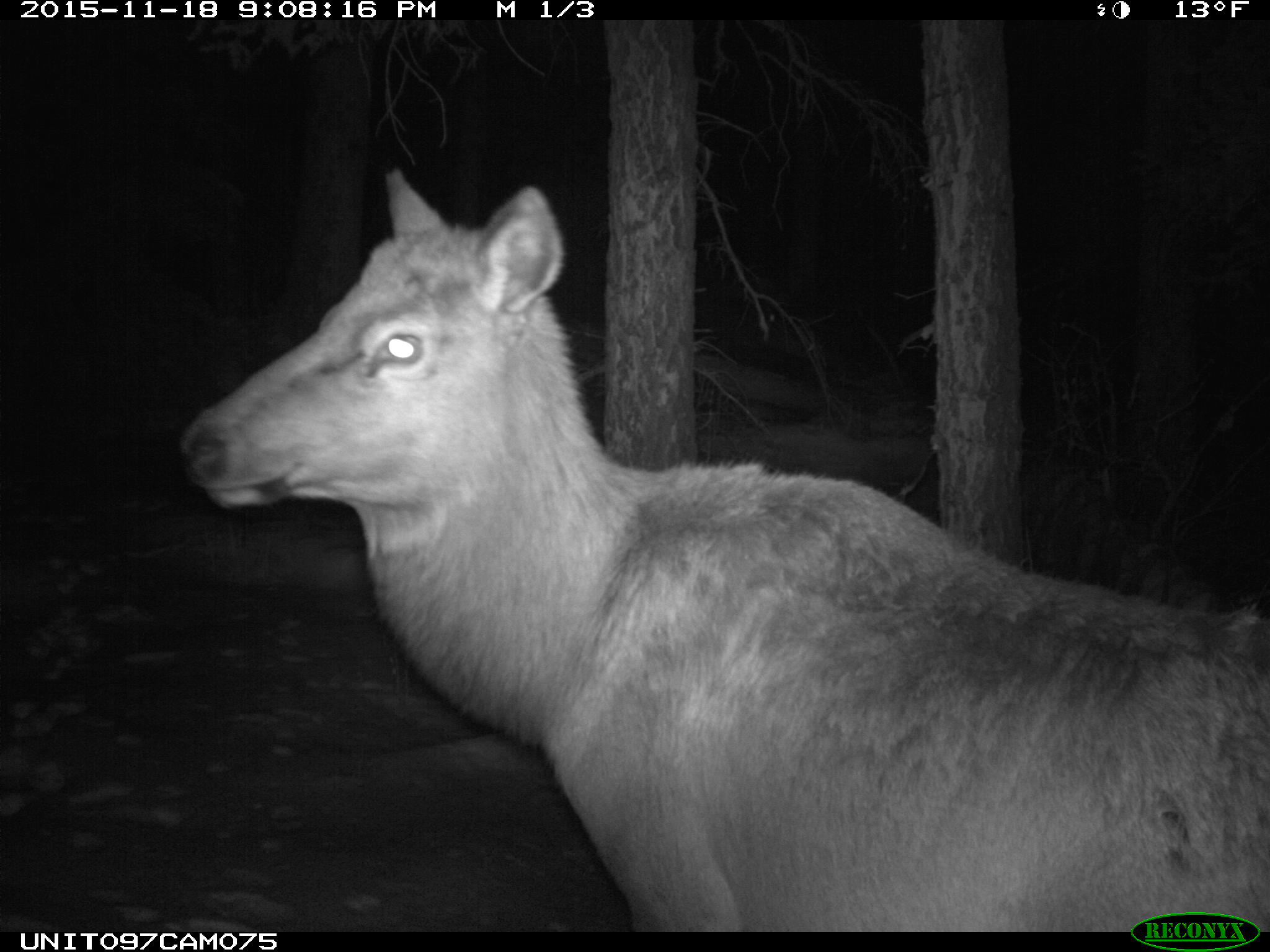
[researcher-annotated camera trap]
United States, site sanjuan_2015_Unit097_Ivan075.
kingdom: Animalia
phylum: Chordata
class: Mammalia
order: Artiodactyla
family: Cervidae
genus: Cervus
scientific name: Cervus elaphus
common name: red deer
Cervus elaphus (red deer).